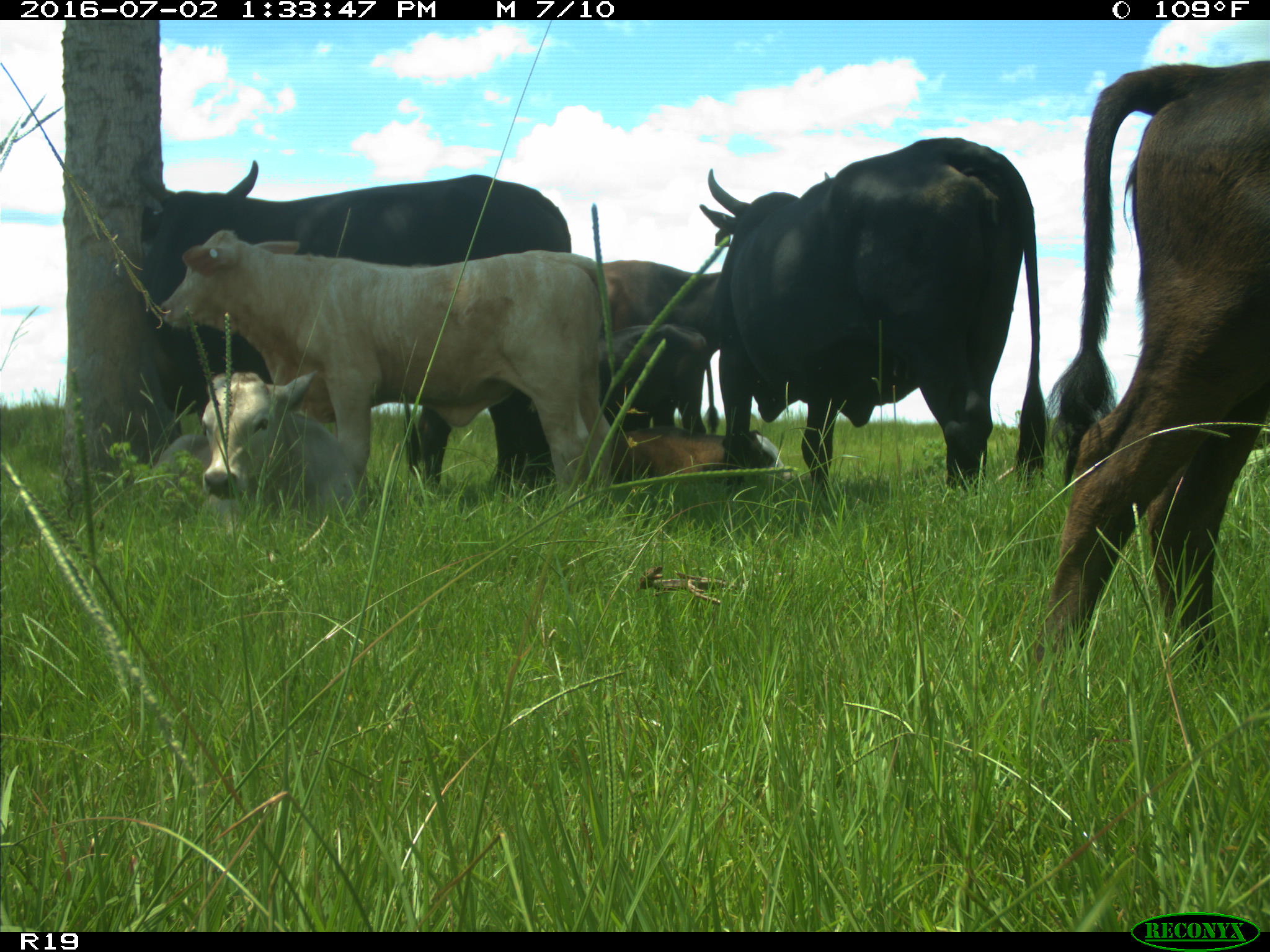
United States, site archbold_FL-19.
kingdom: Animalia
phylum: Chordata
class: Mammalia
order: Artiodactyla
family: Bovidae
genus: Bos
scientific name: Bos taurus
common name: domestic cow